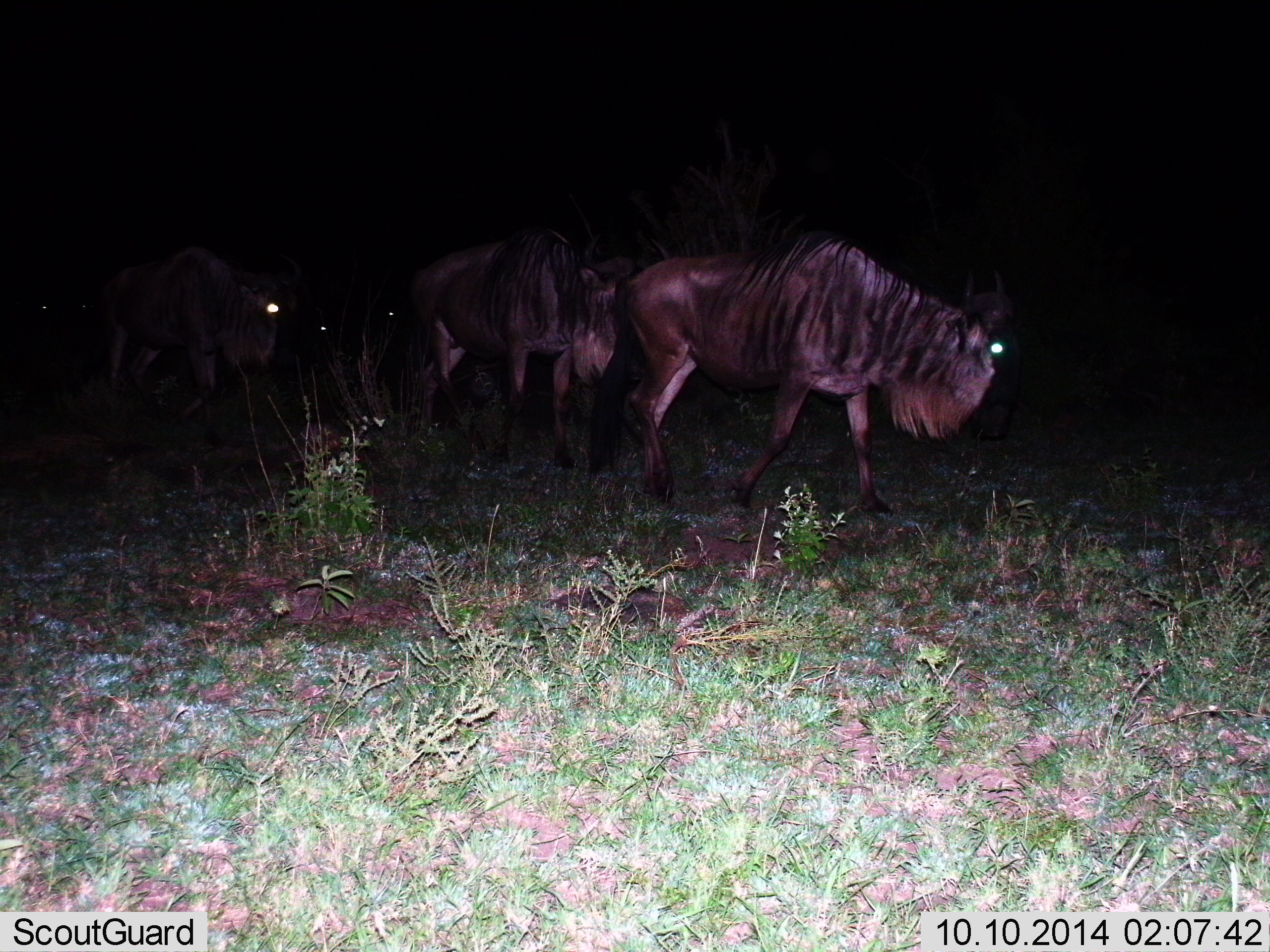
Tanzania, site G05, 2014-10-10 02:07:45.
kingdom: Animalia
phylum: Chordata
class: Mammalia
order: Artiodactyla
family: Bovidae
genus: Connochaetes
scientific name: Connochaetes taurinus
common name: blue wildebeest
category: wildebeest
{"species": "wildebeest (blue wildebeest) (Connochaetes taurinus)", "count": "5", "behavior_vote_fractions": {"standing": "40%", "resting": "0%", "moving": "70%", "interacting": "0%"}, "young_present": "0%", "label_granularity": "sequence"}